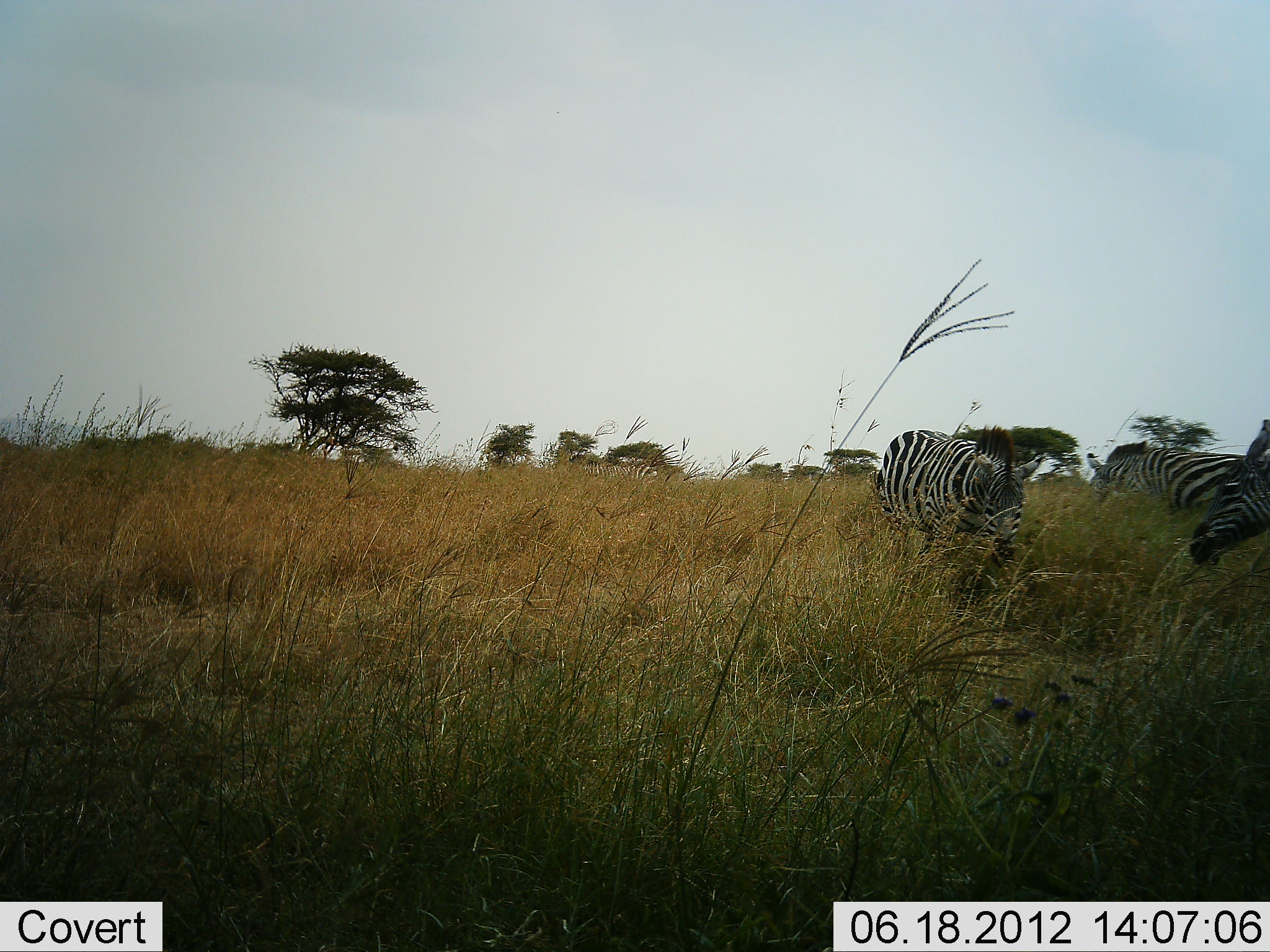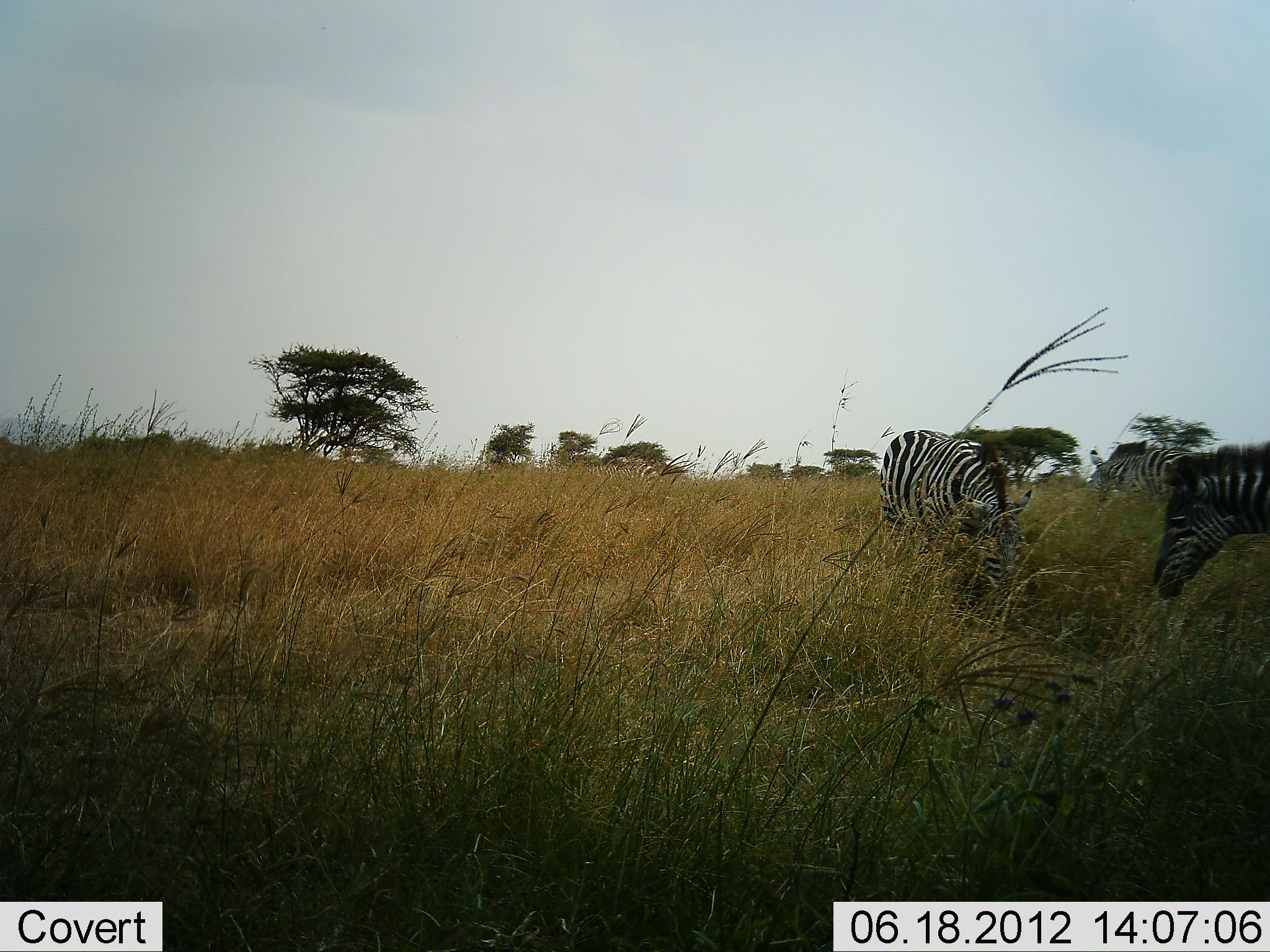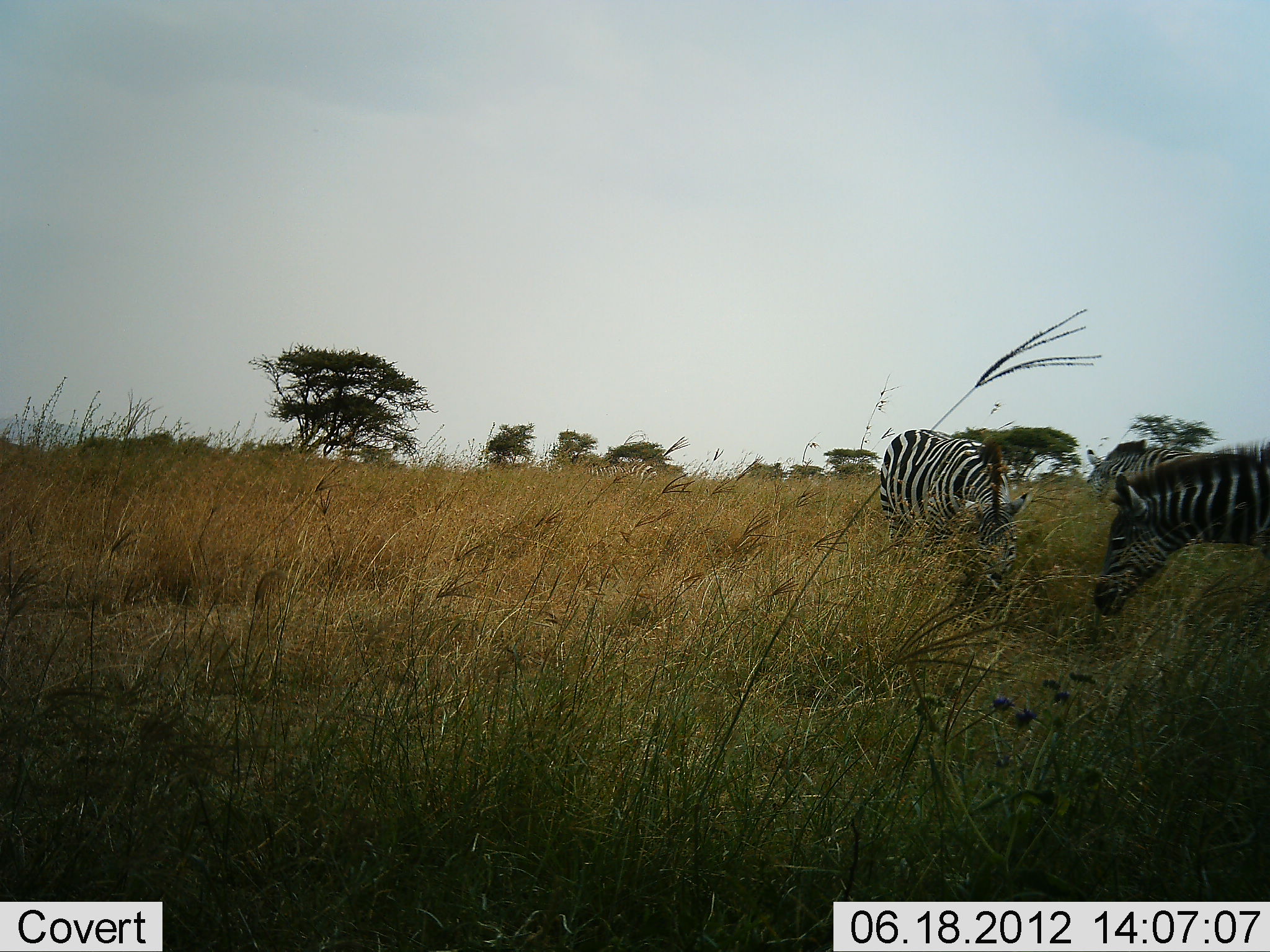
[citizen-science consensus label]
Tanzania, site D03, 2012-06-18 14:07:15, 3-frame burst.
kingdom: Animalia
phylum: Chordata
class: Mammalia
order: Perissodactyla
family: Equidae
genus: Equus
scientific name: Equus quagga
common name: plains zebra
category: zebra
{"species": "zebra (plains zebra) (Equus quagga)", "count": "3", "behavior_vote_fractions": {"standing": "30%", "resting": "0%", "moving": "10%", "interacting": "0%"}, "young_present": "10%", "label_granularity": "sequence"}